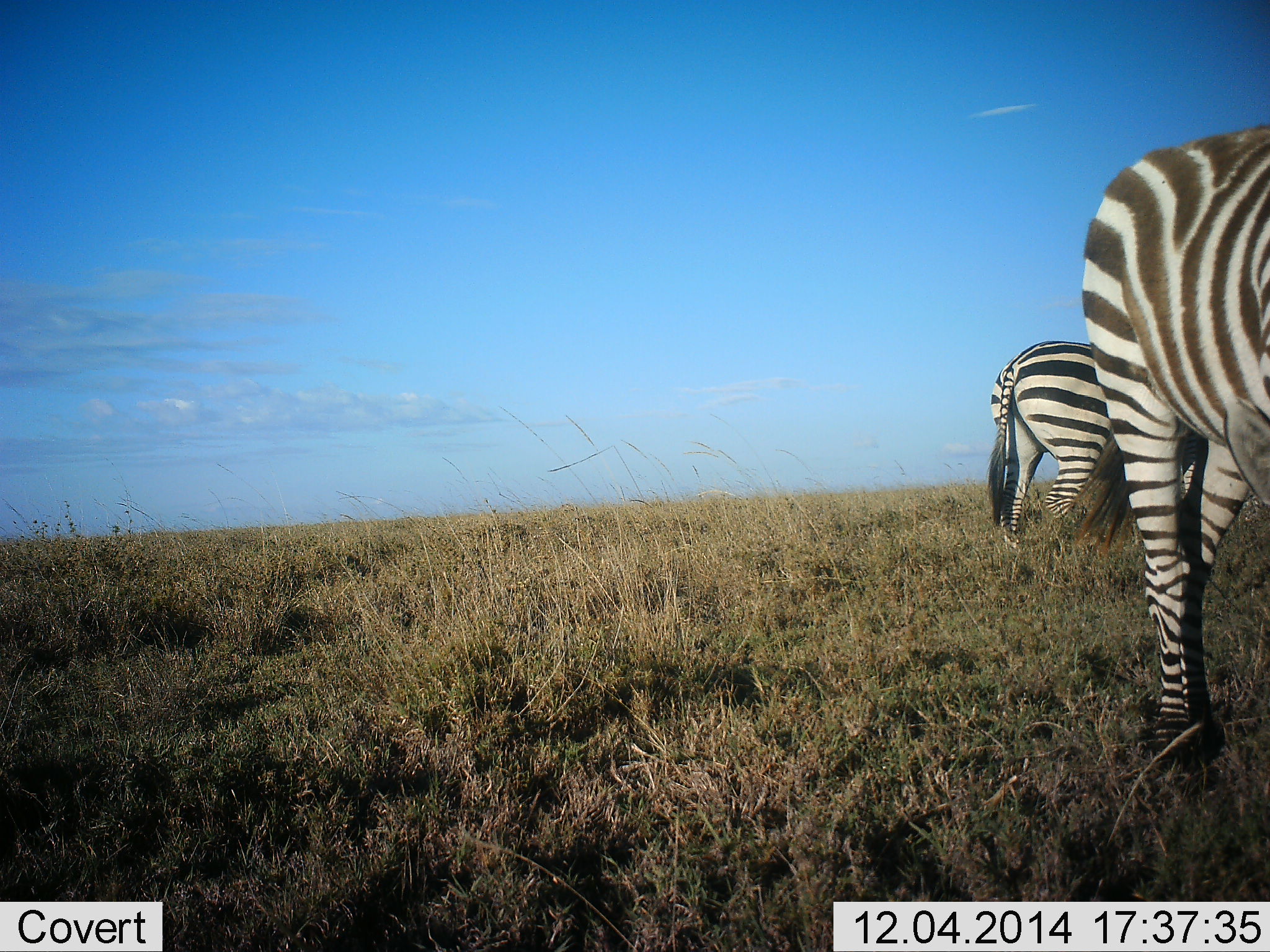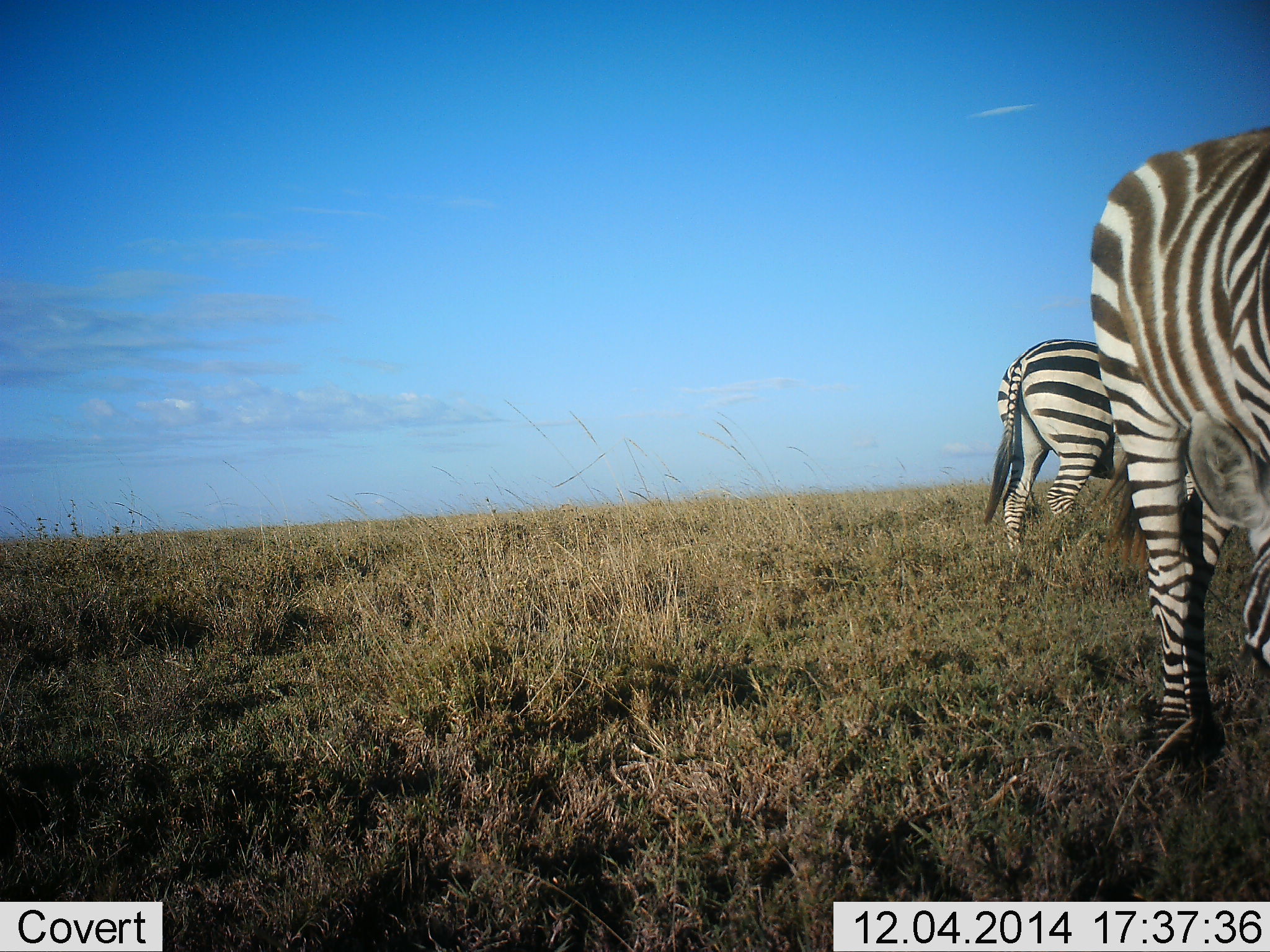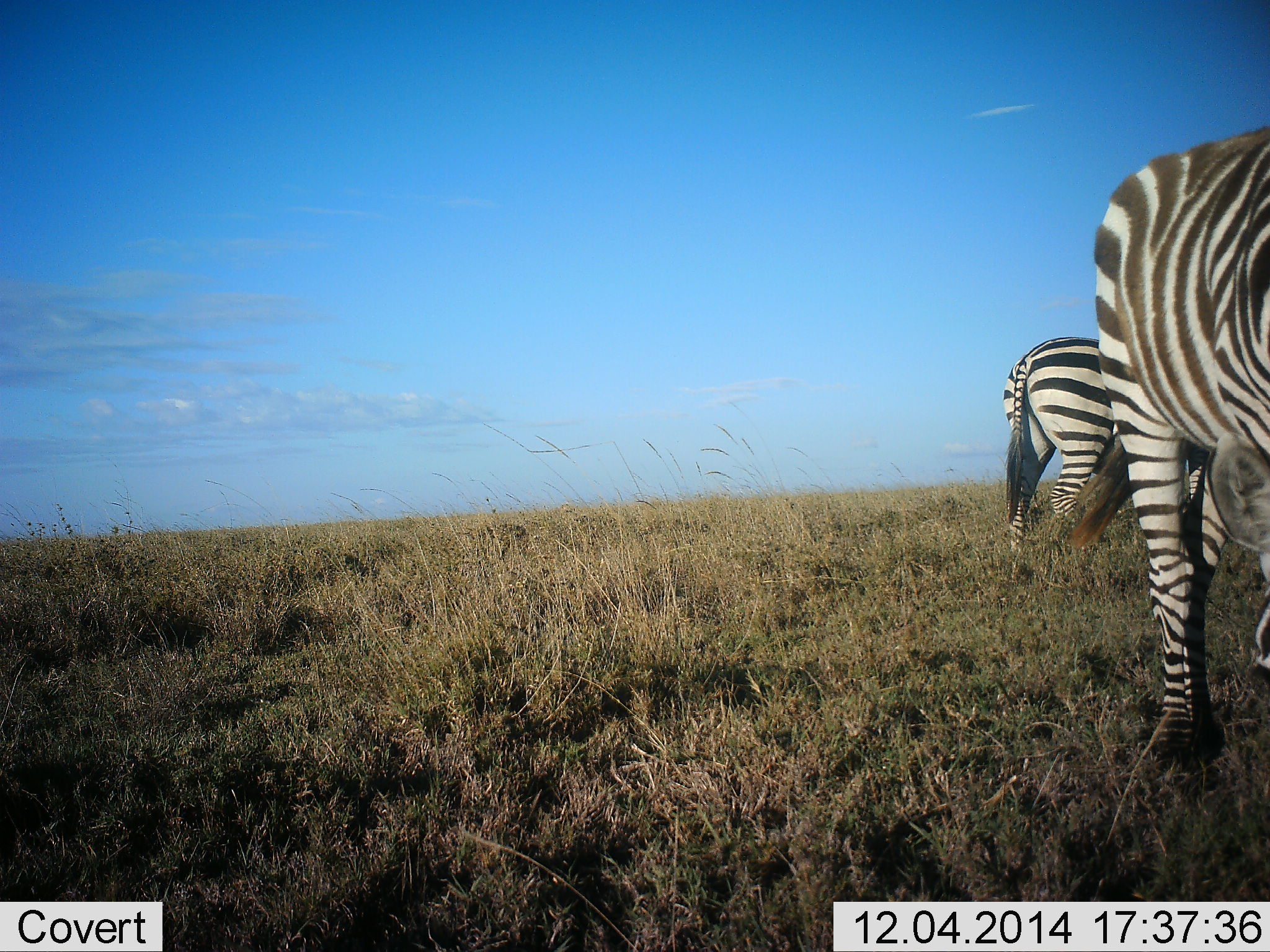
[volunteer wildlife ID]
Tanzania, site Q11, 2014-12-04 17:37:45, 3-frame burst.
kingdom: Animalia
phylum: Chordata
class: Mammalia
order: Perissodactyla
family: Equidae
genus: Equus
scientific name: Equus quagga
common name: plains zebra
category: zebra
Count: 2.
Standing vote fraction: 40%.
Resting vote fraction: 0%.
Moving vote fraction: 20%.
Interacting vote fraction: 0%.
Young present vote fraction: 0%.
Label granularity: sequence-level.